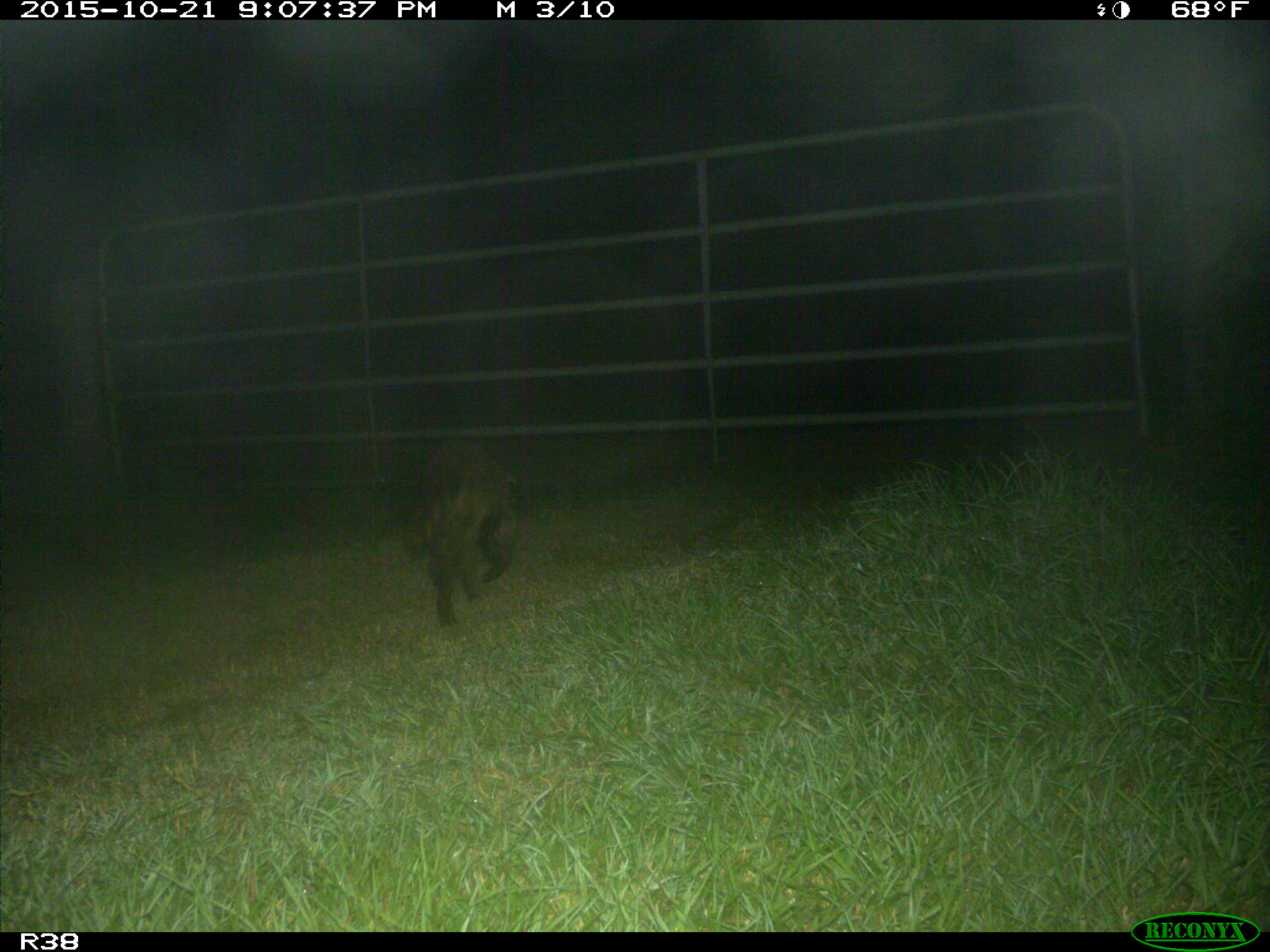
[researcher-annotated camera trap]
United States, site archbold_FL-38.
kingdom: Animalia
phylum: Chordata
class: Mammalia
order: Carnivora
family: Procyonidae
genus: Procyon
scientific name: Procyon lotor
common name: common raccoon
Procyon lotor (common raccoon).